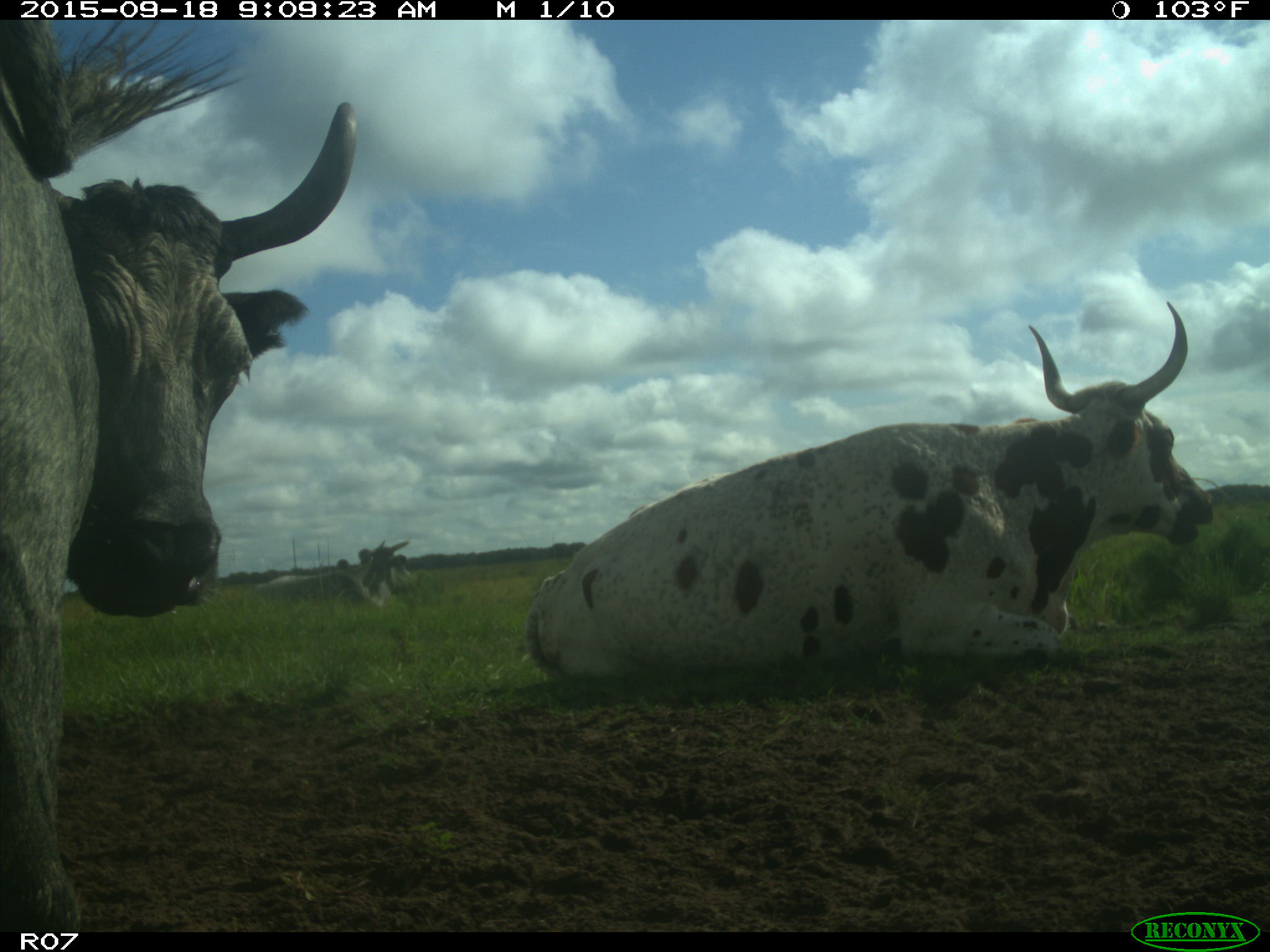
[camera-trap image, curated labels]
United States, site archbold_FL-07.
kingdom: Animalia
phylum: Chordata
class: Mammalia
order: Artiodactyla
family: Bovidae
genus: Bos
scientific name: Bos taurus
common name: domestic cow